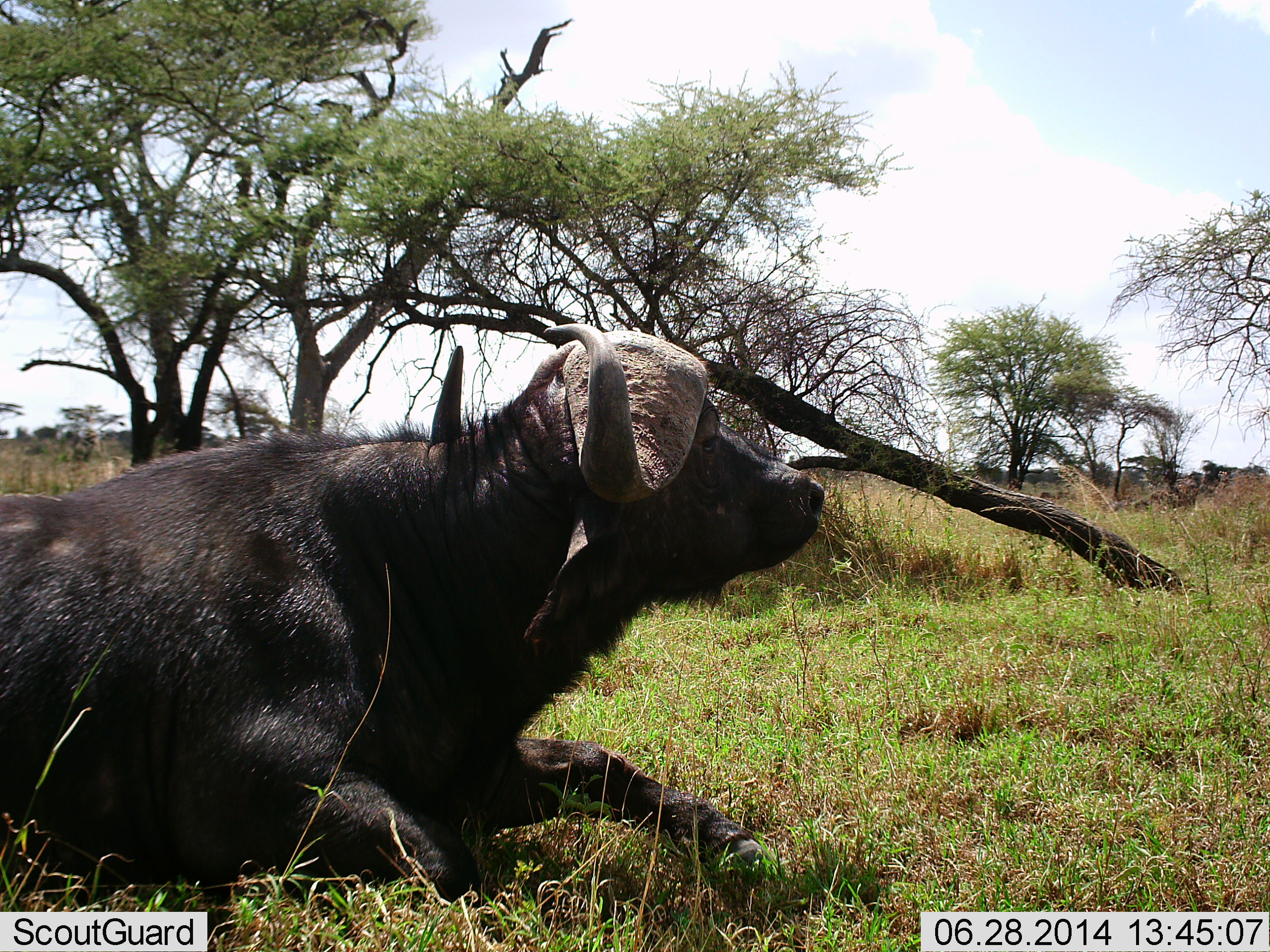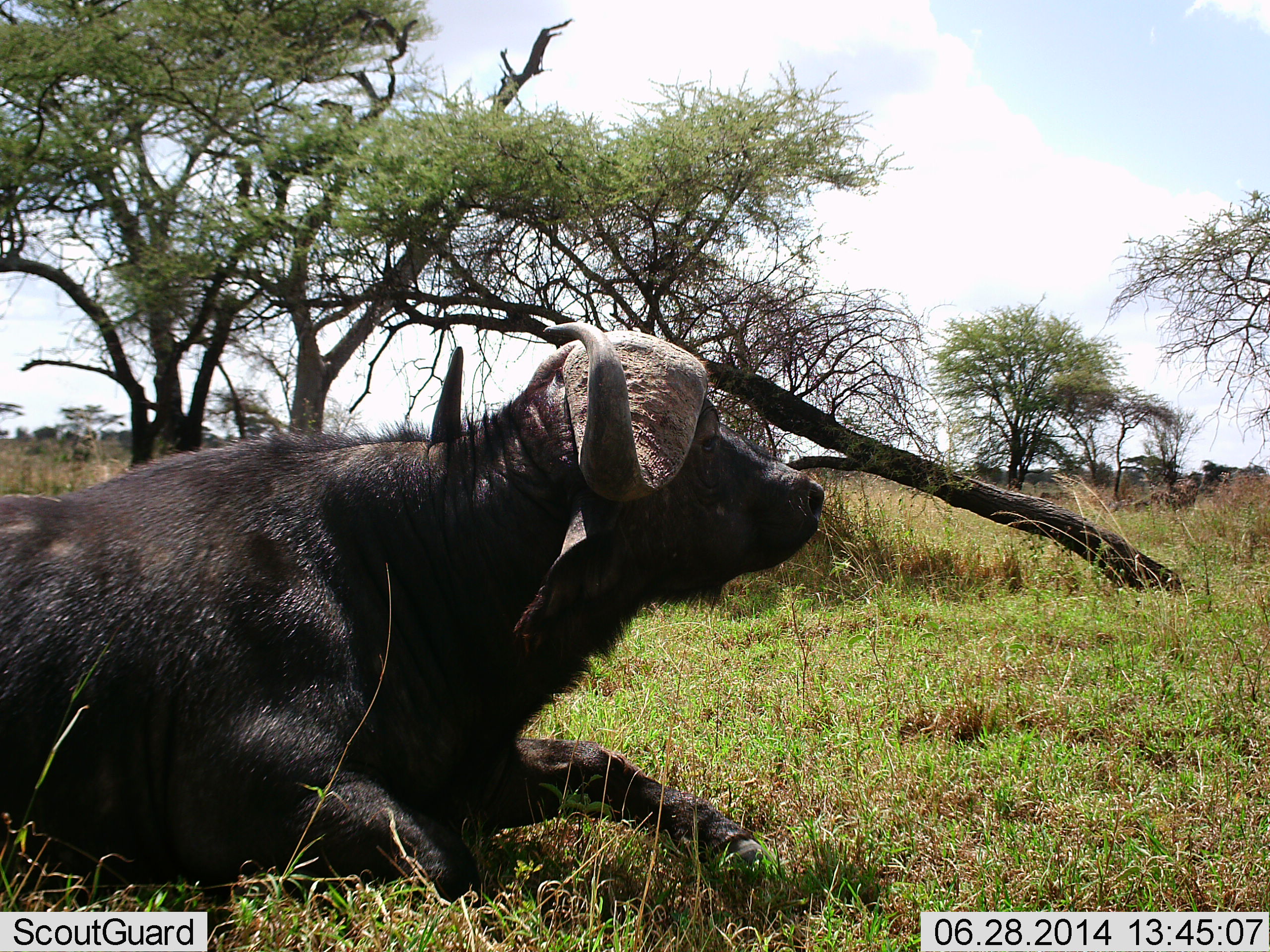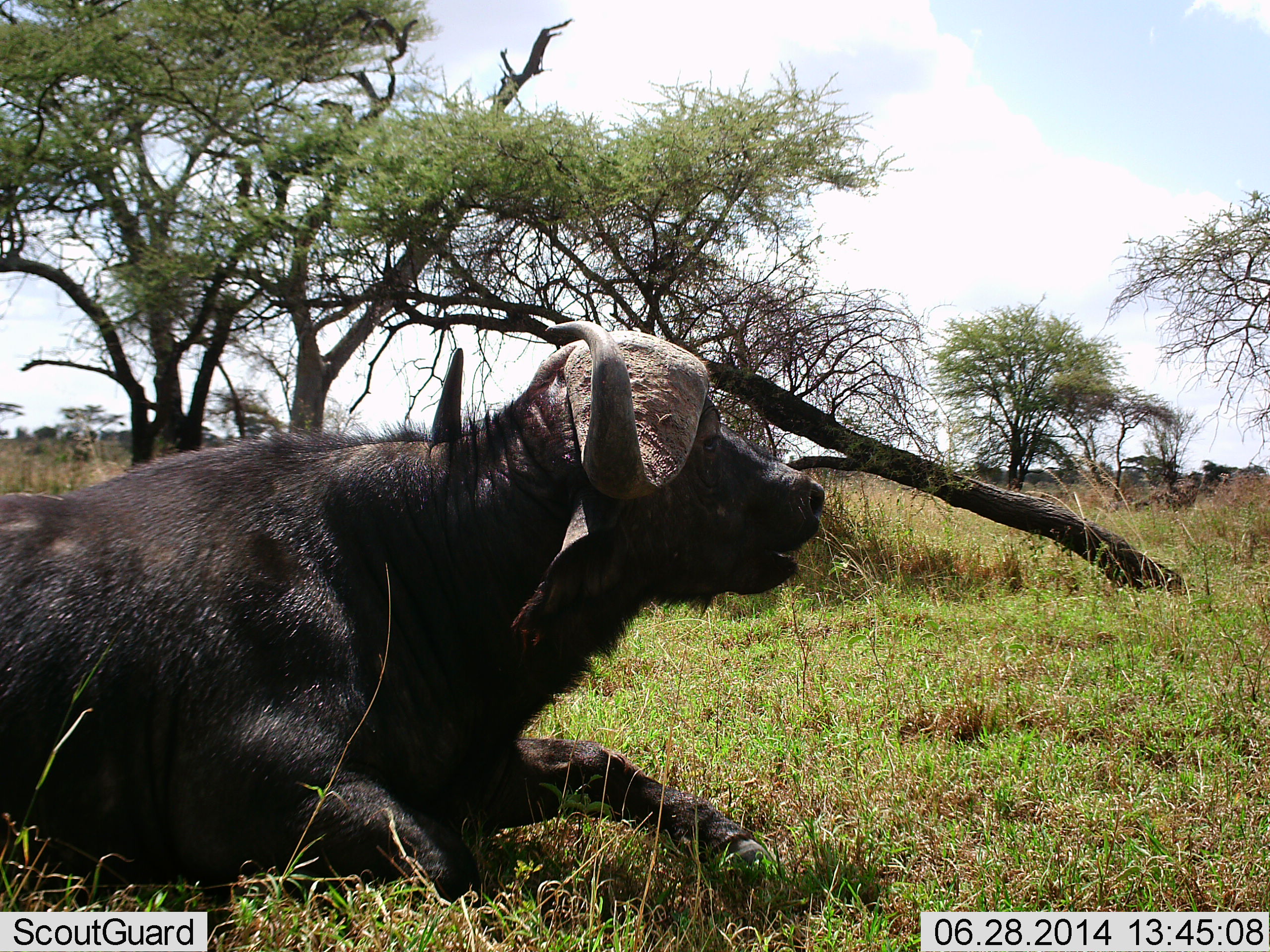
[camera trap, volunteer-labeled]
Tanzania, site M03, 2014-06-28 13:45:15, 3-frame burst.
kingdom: Animalia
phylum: Chordata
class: Mammalia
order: Artiodactyla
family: Bovidae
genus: Syncerus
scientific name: Syncerus caffer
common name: cape buffalo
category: buffalo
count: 1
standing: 0%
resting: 100%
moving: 0%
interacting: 0%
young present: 0%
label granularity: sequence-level